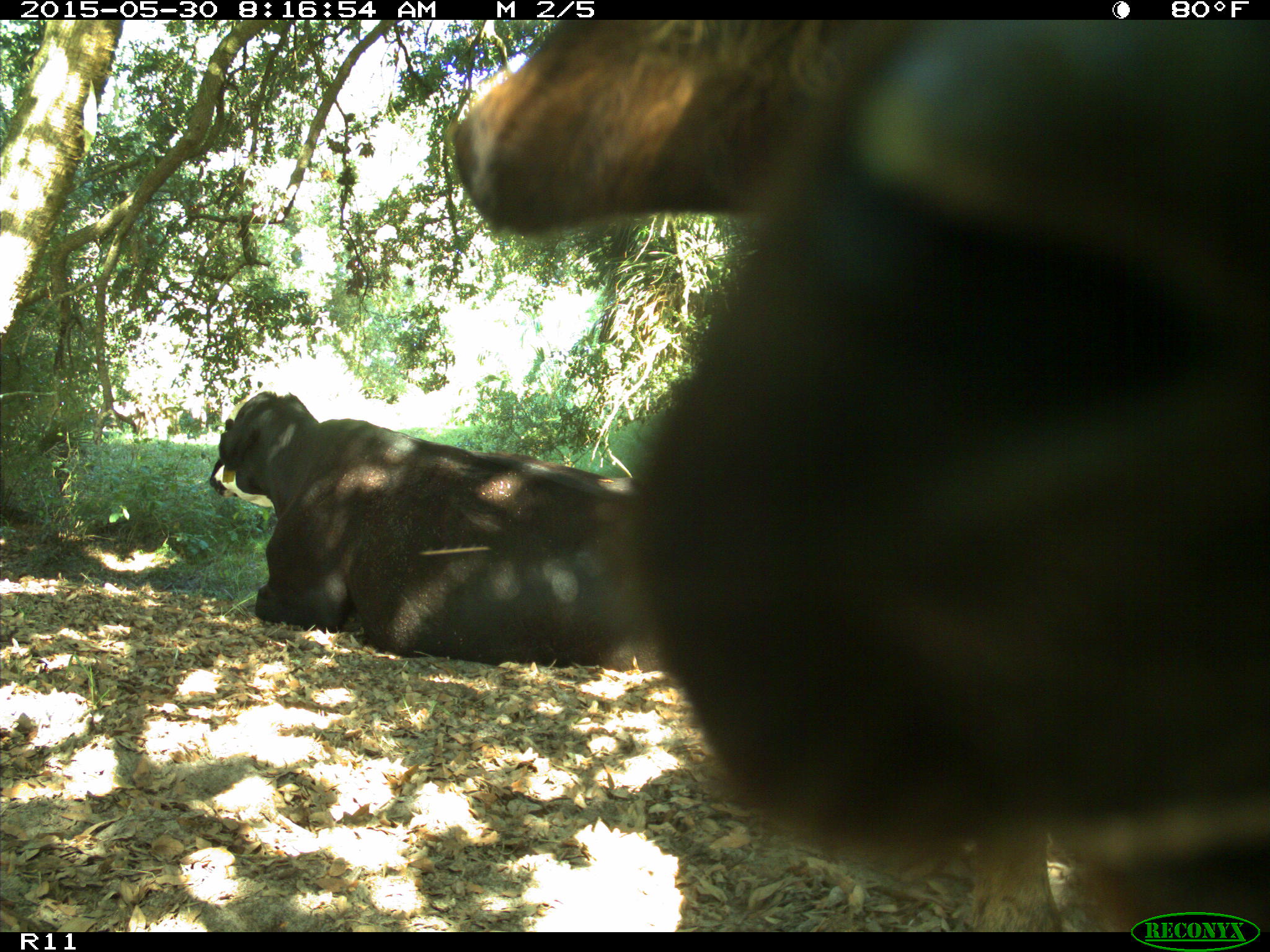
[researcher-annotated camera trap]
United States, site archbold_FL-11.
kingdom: Animalia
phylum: Chordata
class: Mammalia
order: Artiodactyla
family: Bovidae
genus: Bos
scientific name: Bos taurus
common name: domestic cow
Bos taurus (domestic cow).